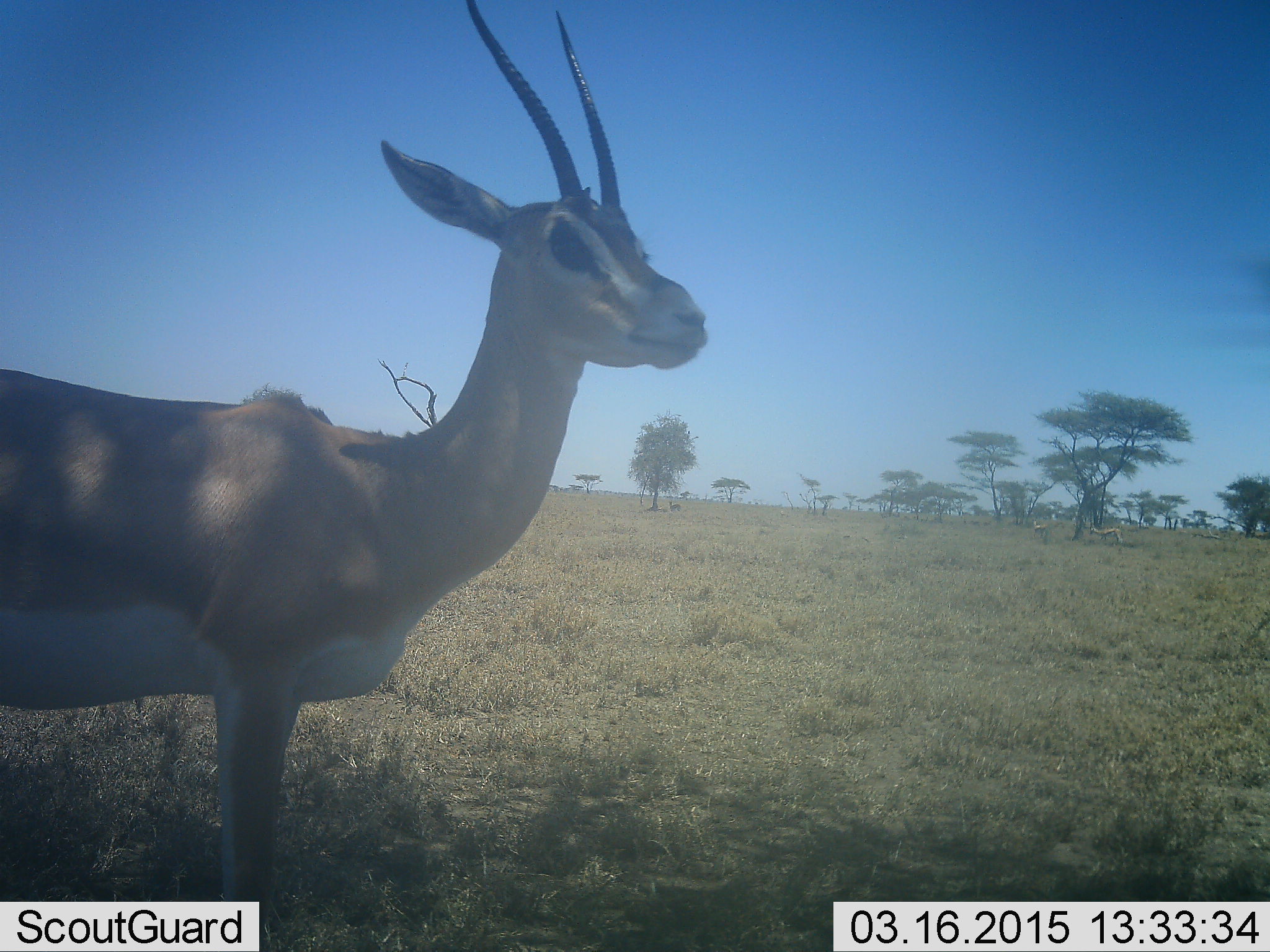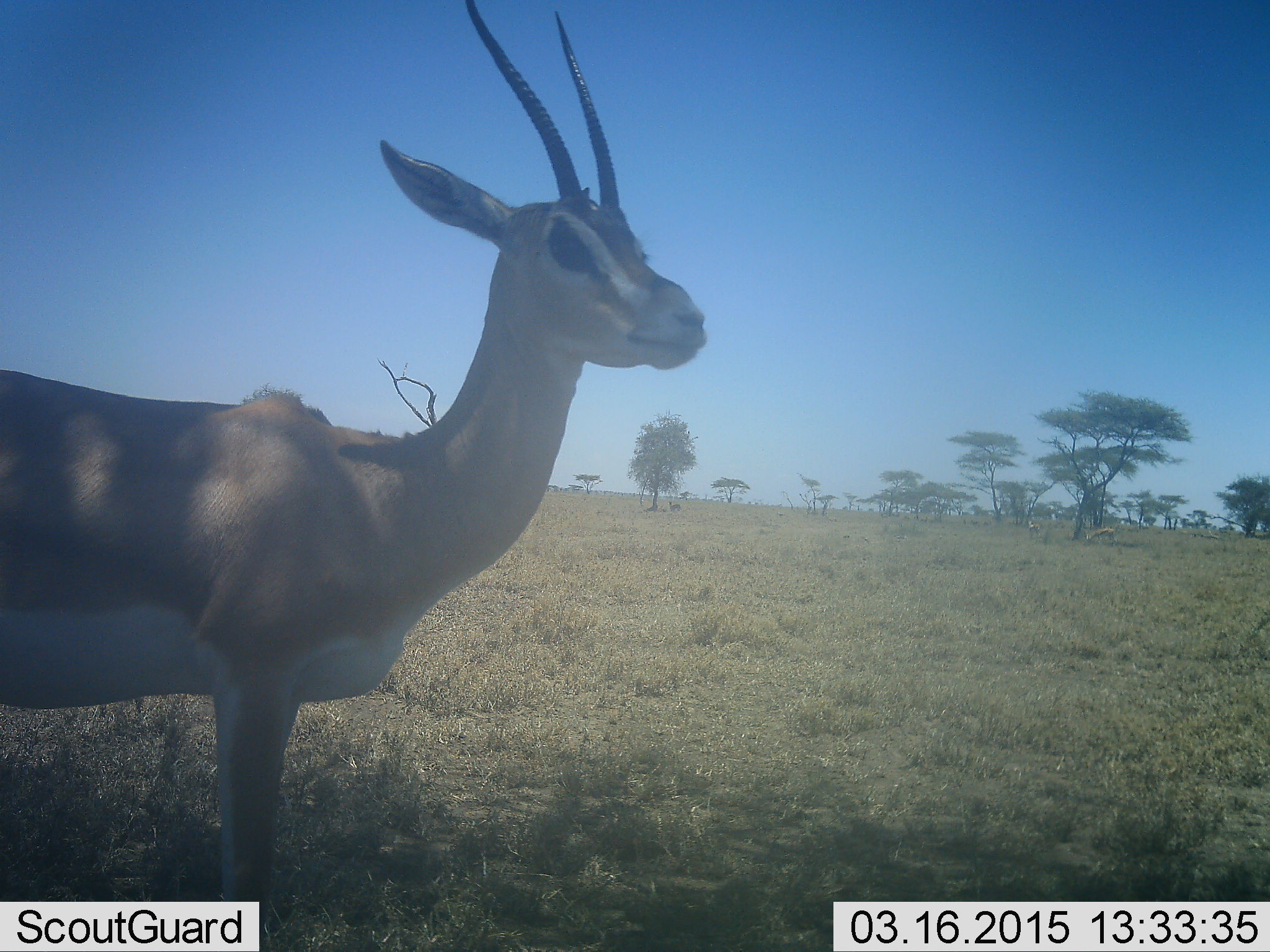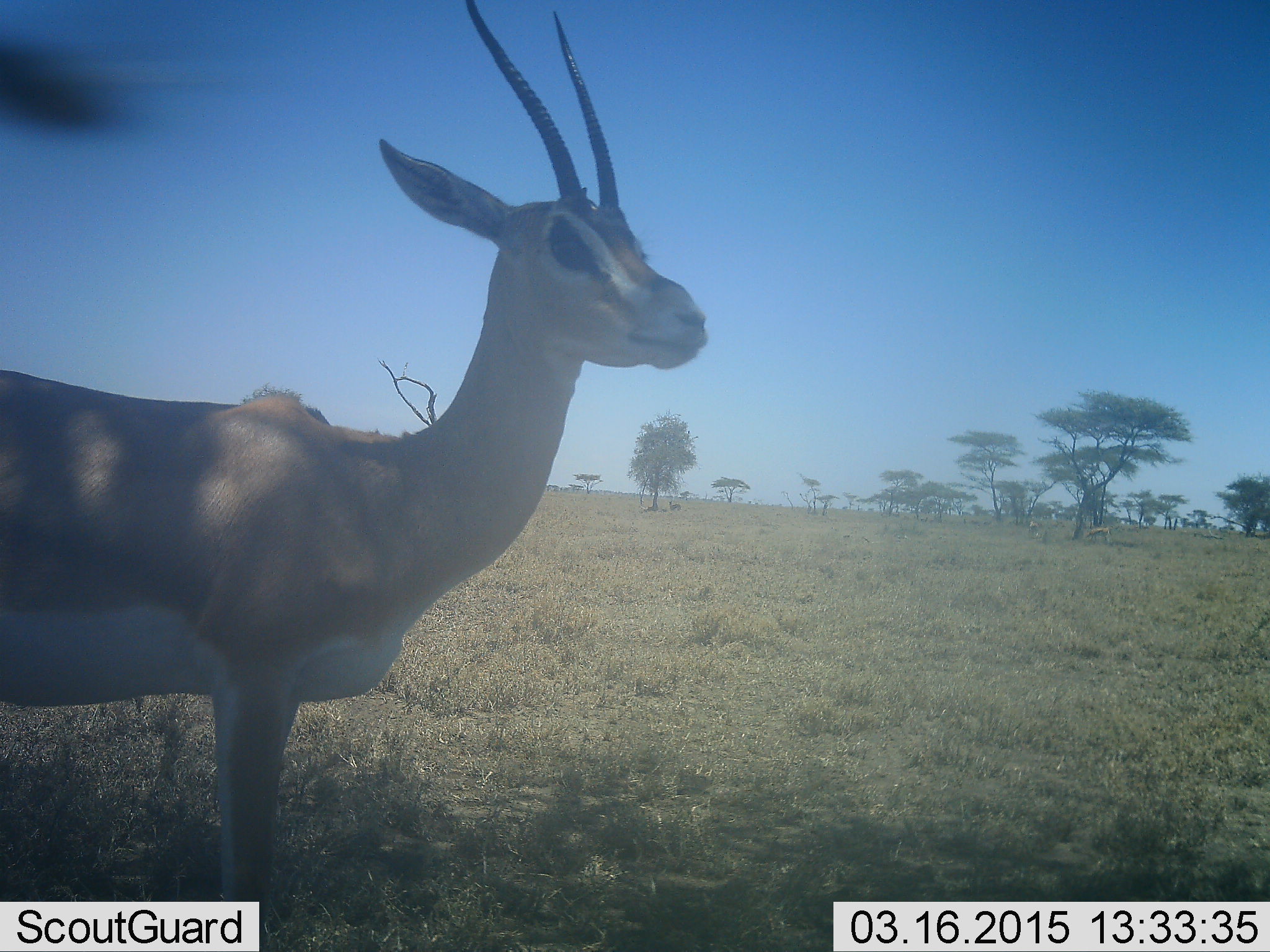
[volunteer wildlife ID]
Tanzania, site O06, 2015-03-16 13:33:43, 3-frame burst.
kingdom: Animalia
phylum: Chordata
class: Mammalia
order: Artiodactyla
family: Bovidae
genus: Nanger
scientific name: Nanger granti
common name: grant's gazelle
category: gazellegrants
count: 1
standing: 100%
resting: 0%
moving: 0%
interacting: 0%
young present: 0%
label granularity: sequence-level